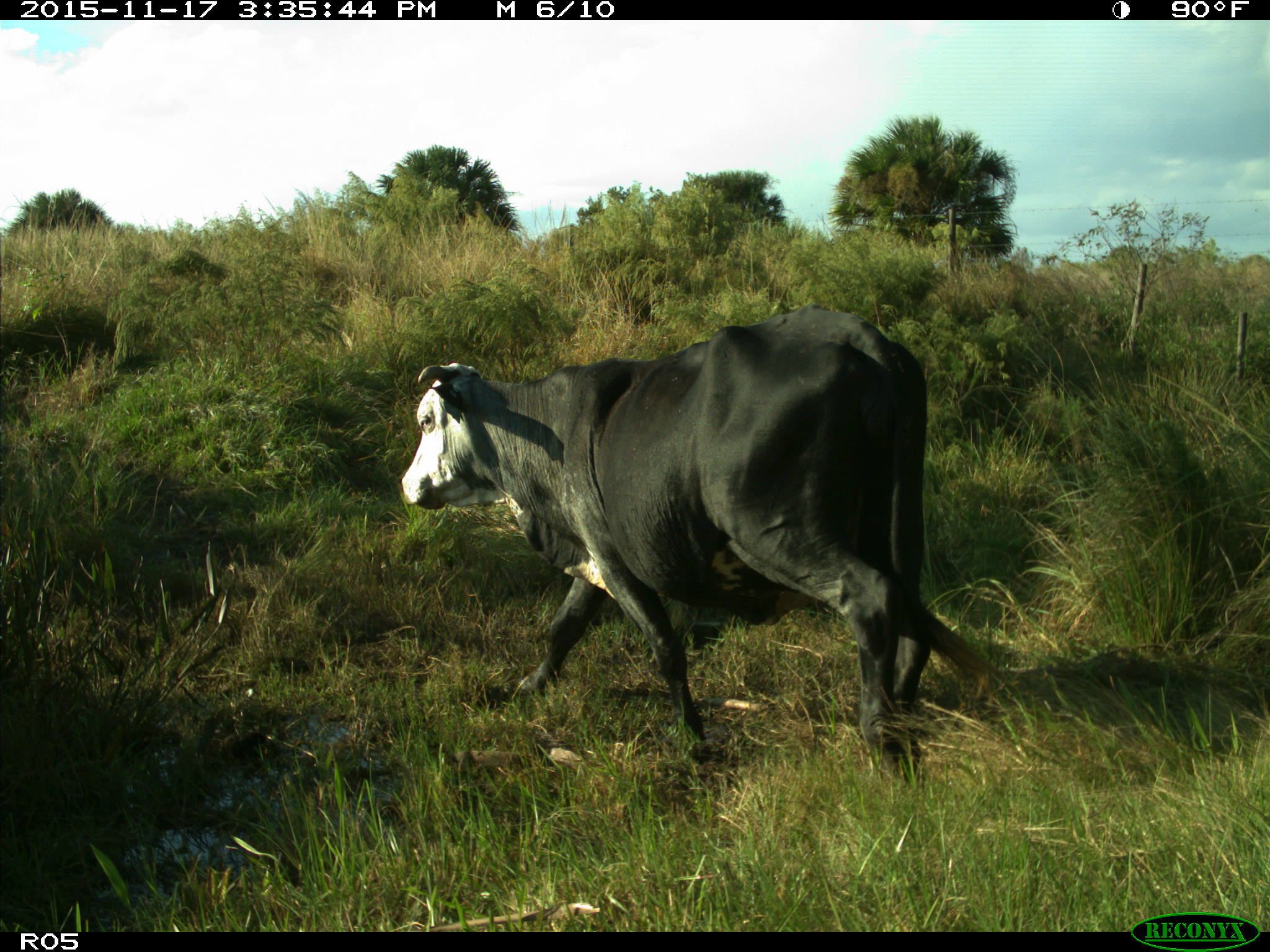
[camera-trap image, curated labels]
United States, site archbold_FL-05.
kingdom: Animalia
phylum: Chordata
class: Mammalia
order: Artiodactyla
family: Bovidae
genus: Bos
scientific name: Bos taurus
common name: domestic cow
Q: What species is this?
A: Bos taurus (domestic cow).